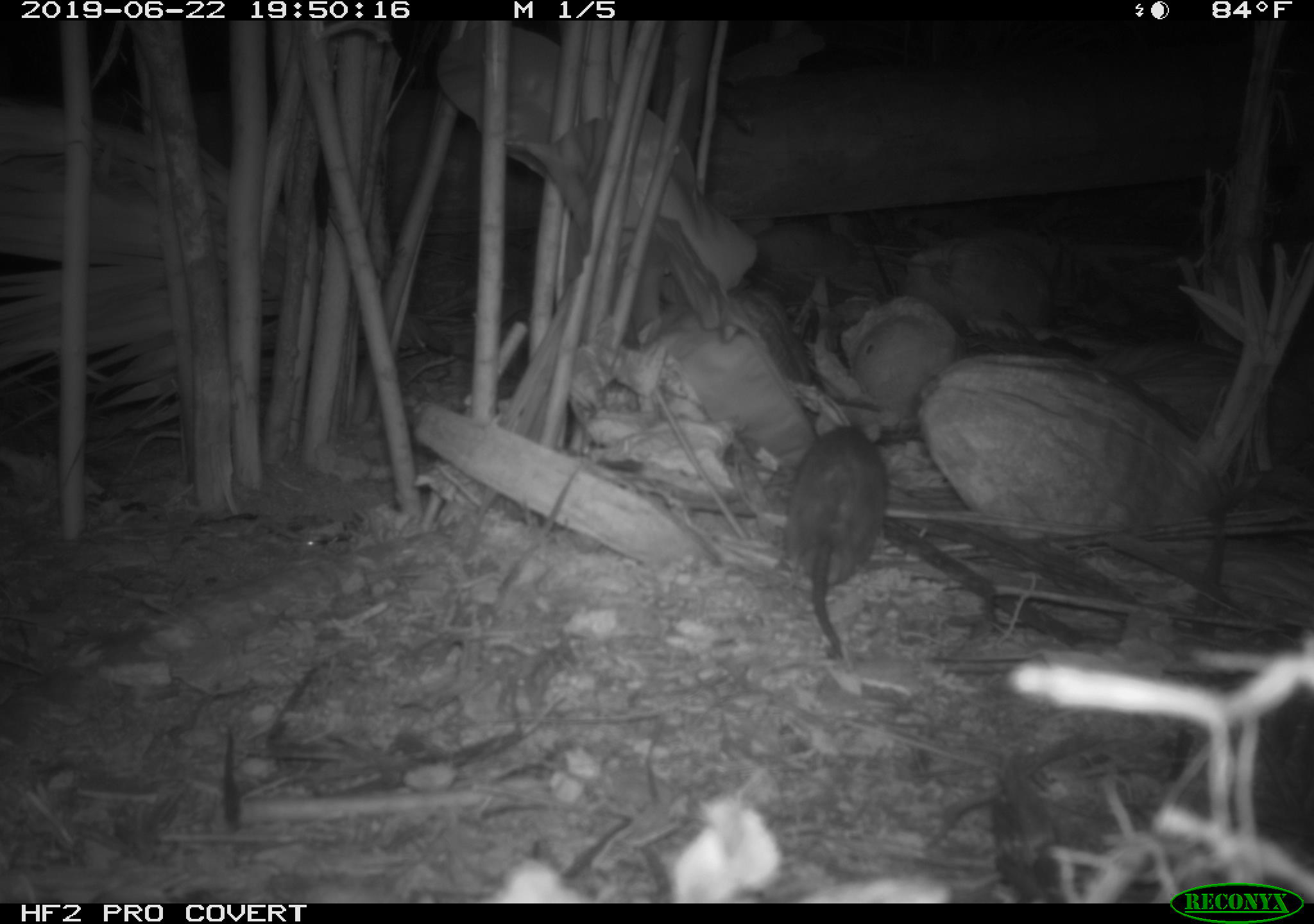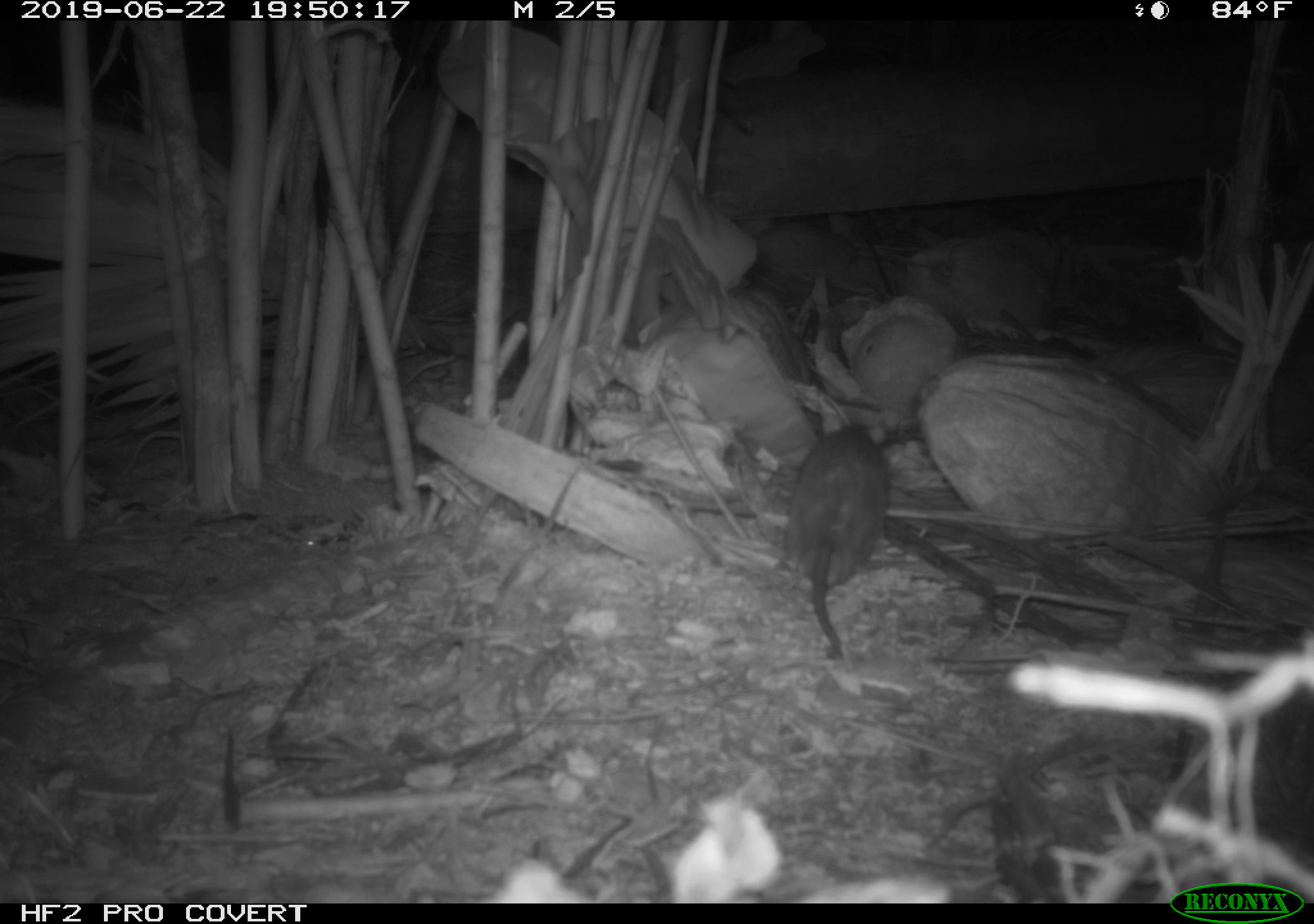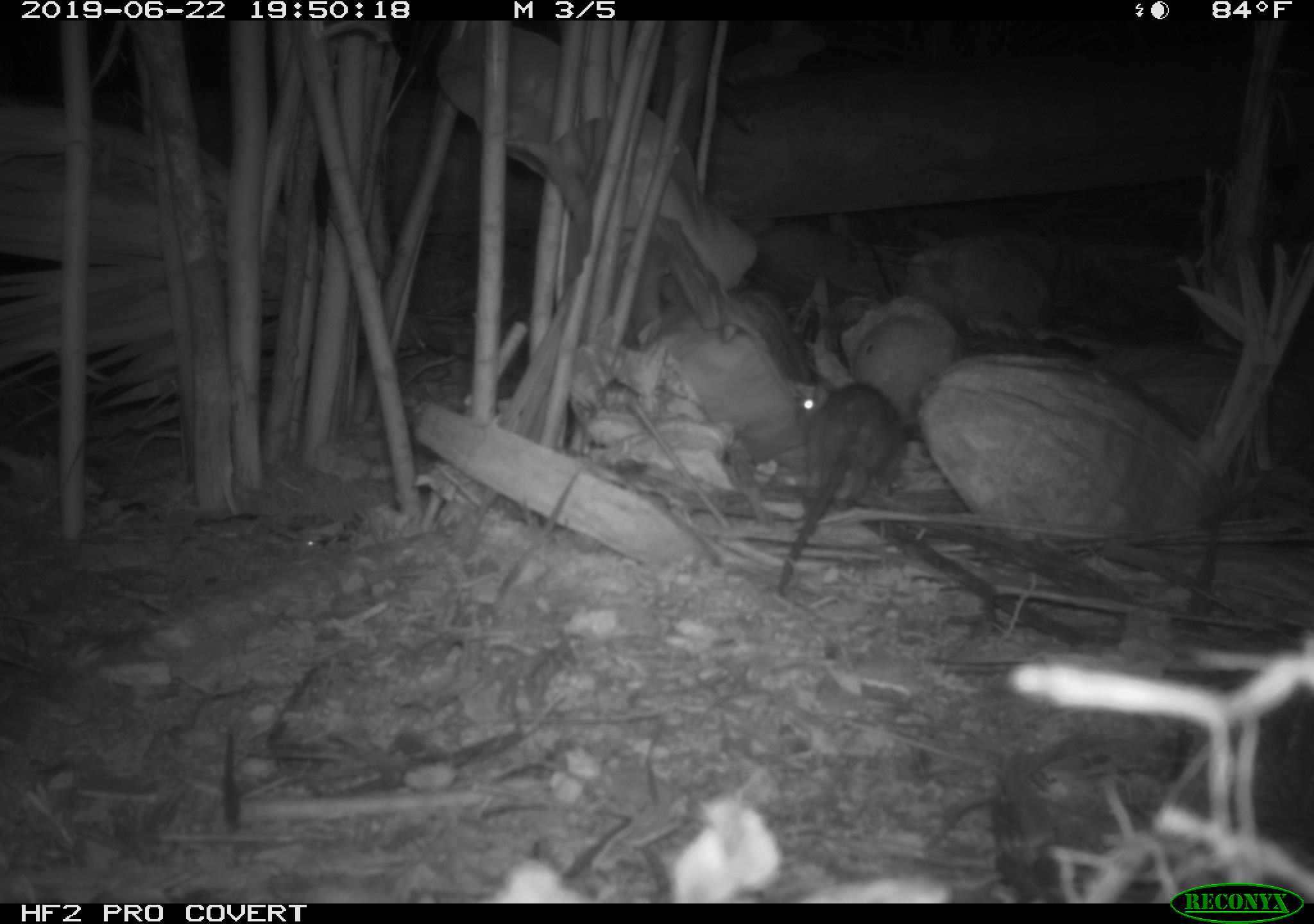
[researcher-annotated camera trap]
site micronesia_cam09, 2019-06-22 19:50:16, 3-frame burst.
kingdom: Animalia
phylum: Chordata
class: Mammalia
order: Rodentia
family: Muridae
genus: Rattus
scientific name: Rattus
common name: rat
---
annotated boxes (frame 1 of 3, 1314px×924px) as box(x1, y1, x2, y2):
rat: box(785, 418, 891, 662)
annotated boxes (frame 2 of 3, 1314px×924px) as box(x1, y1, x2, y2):
rat: box(771, 412, 905, 661)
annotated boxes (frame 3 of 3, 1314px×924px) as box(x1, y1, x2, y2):
rat: box(773, 372, 921, 597)